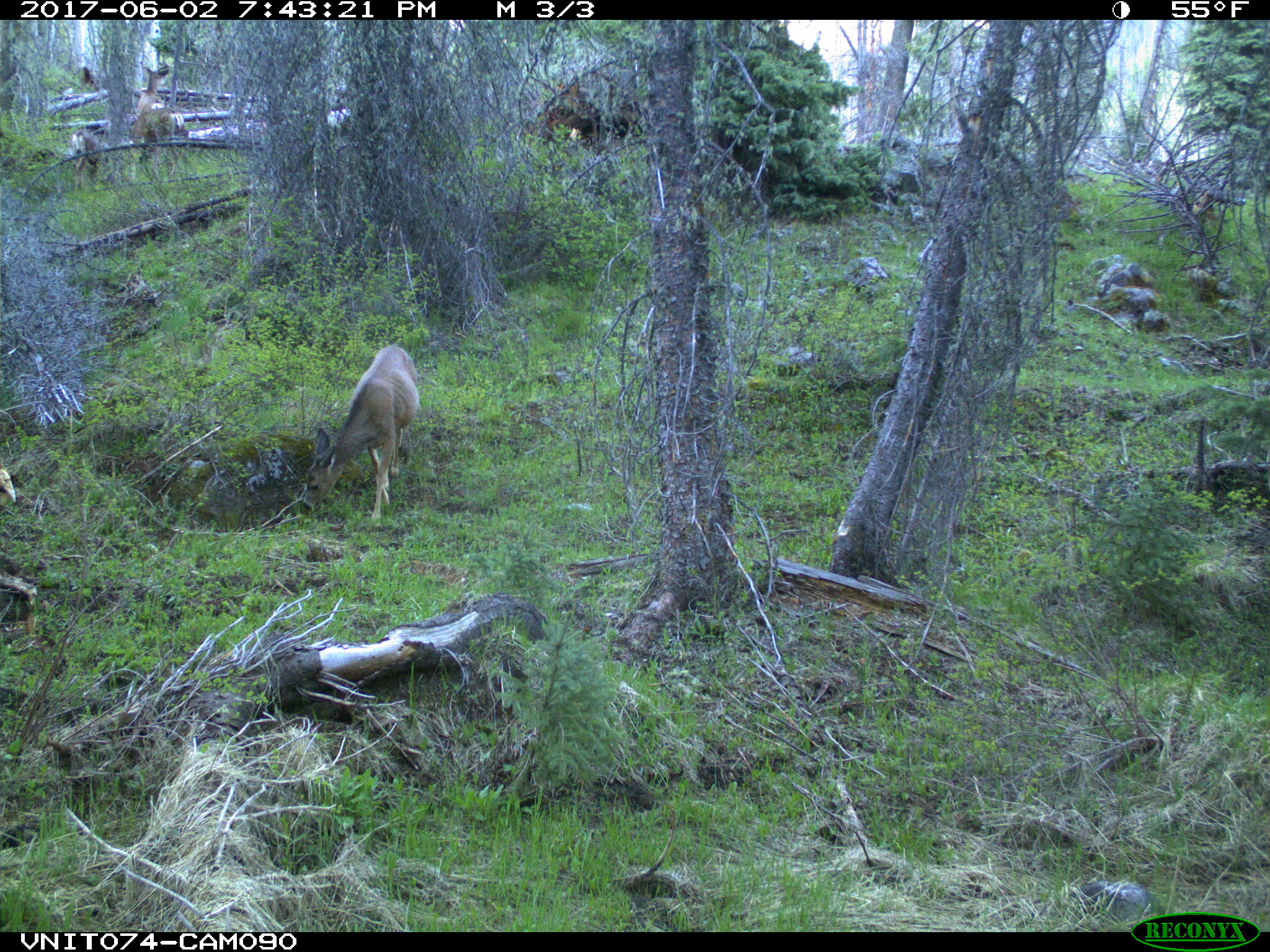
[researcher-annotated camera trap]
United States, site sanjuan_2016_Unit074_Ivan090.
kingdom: Animalia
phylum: Chordata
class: Mammalia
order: Artiodactyla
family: Cervidae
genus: Odocoileus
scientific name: Odocoileus hemionus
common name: mule deer